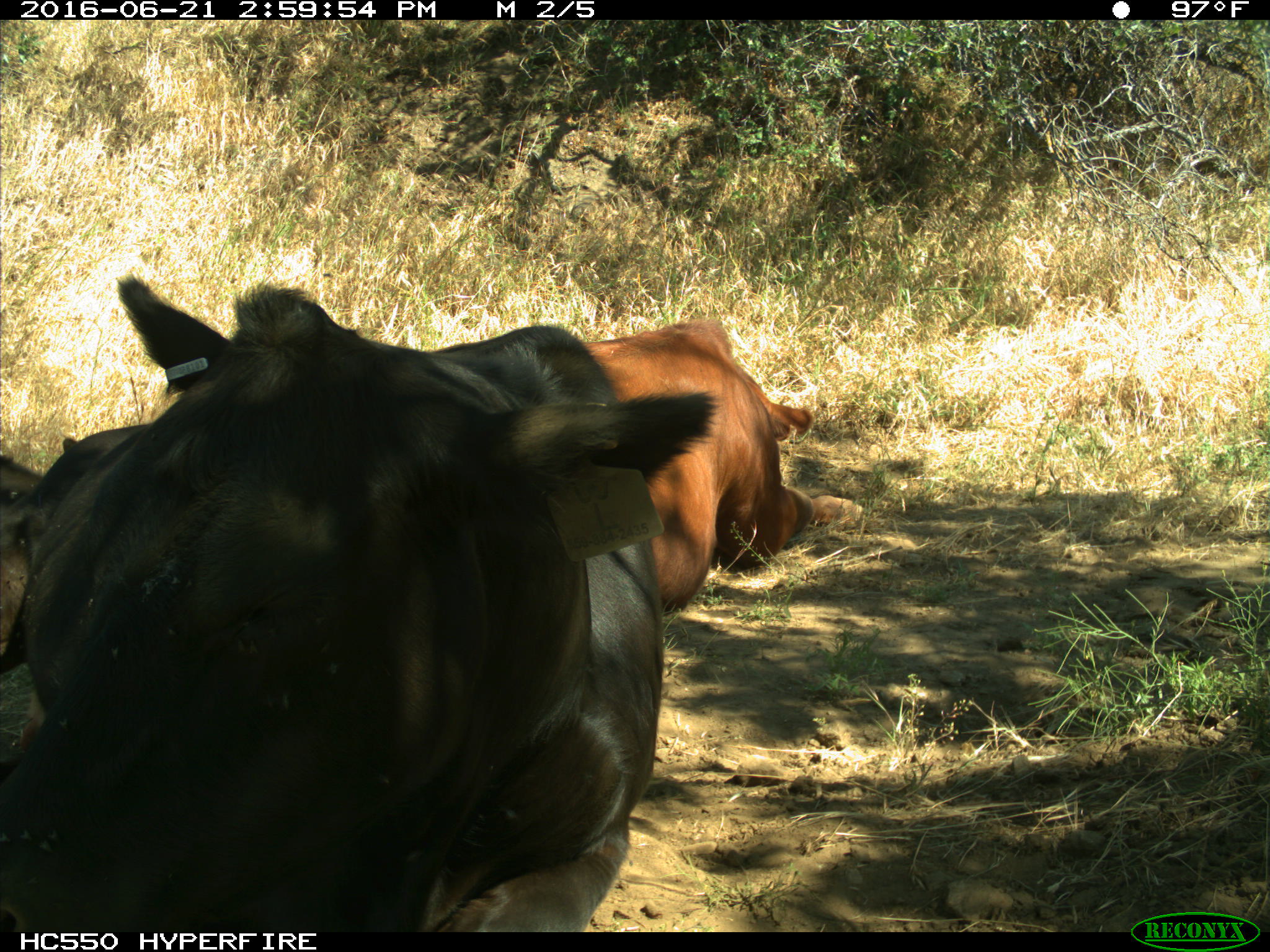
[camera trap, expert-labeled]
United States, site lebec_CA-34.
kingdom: Animalia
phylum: Chordata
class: Mammalia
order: Artiodactyla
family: Bovidae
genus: Bos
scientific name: Bos taurus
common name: domestic cow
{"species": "Bos taurus (domestic cow)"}